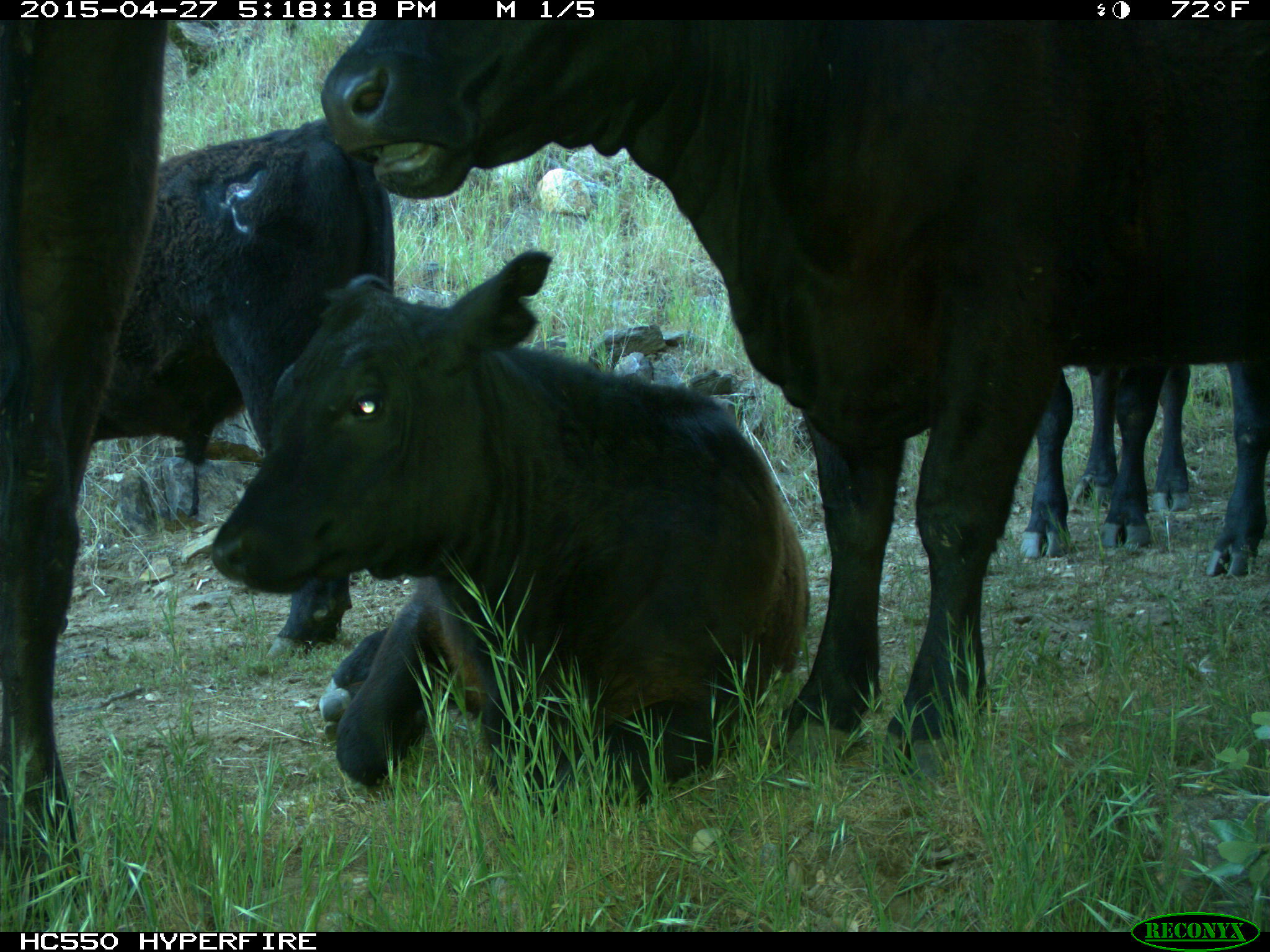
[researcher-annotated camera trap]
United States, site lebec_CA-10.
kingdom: Animalia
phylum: Chordata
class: Mammalia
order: Artiodactyla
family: Bovidae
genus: Bos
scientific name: Bos taurus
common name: domestic cow